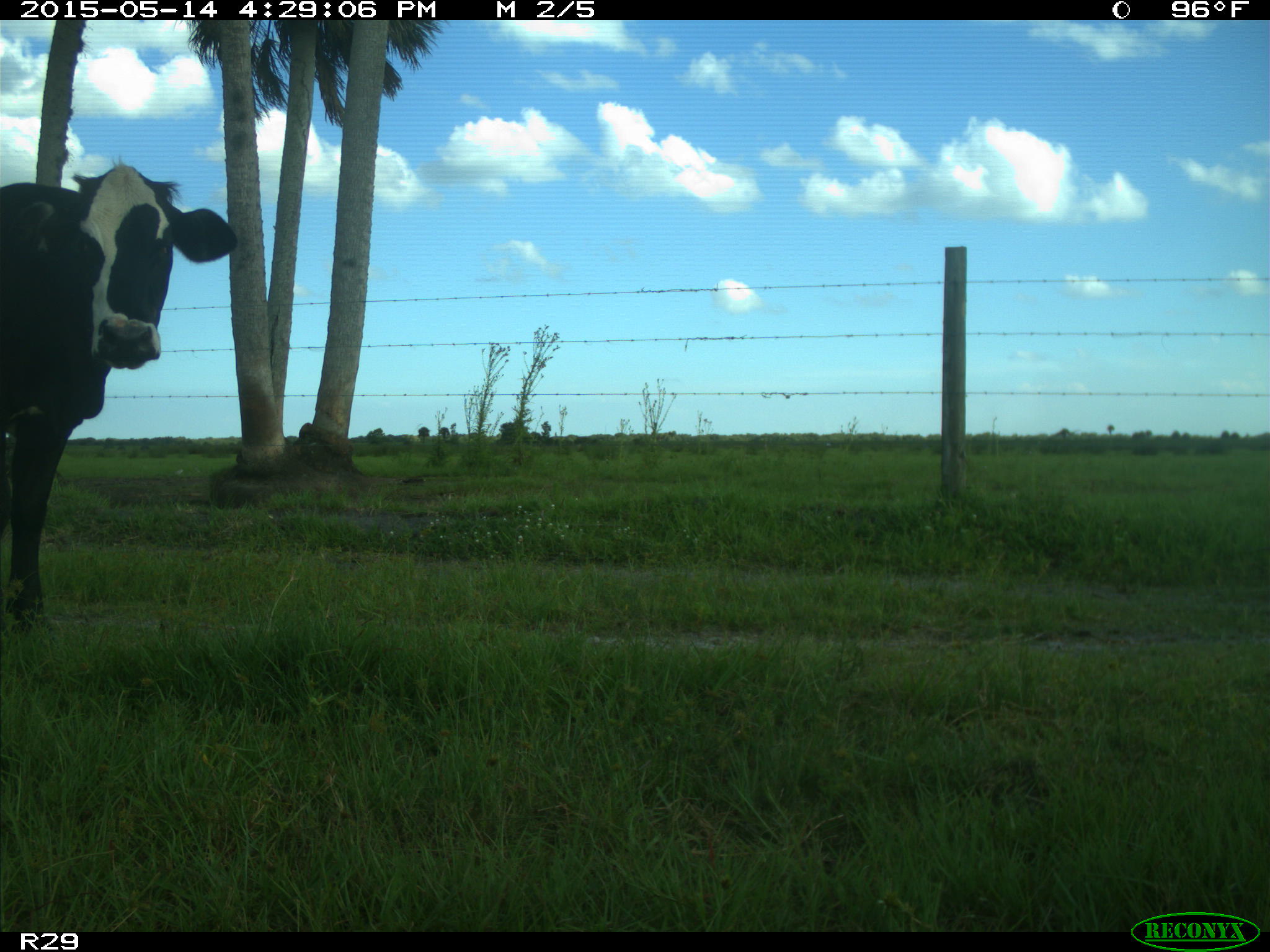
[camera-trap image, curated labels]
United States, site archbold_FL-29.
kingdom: Animalia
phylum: Chordata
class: Mammalia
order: Artiodactyla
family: Bovidae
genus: Bos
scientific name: Bos taurus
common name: domestic cow